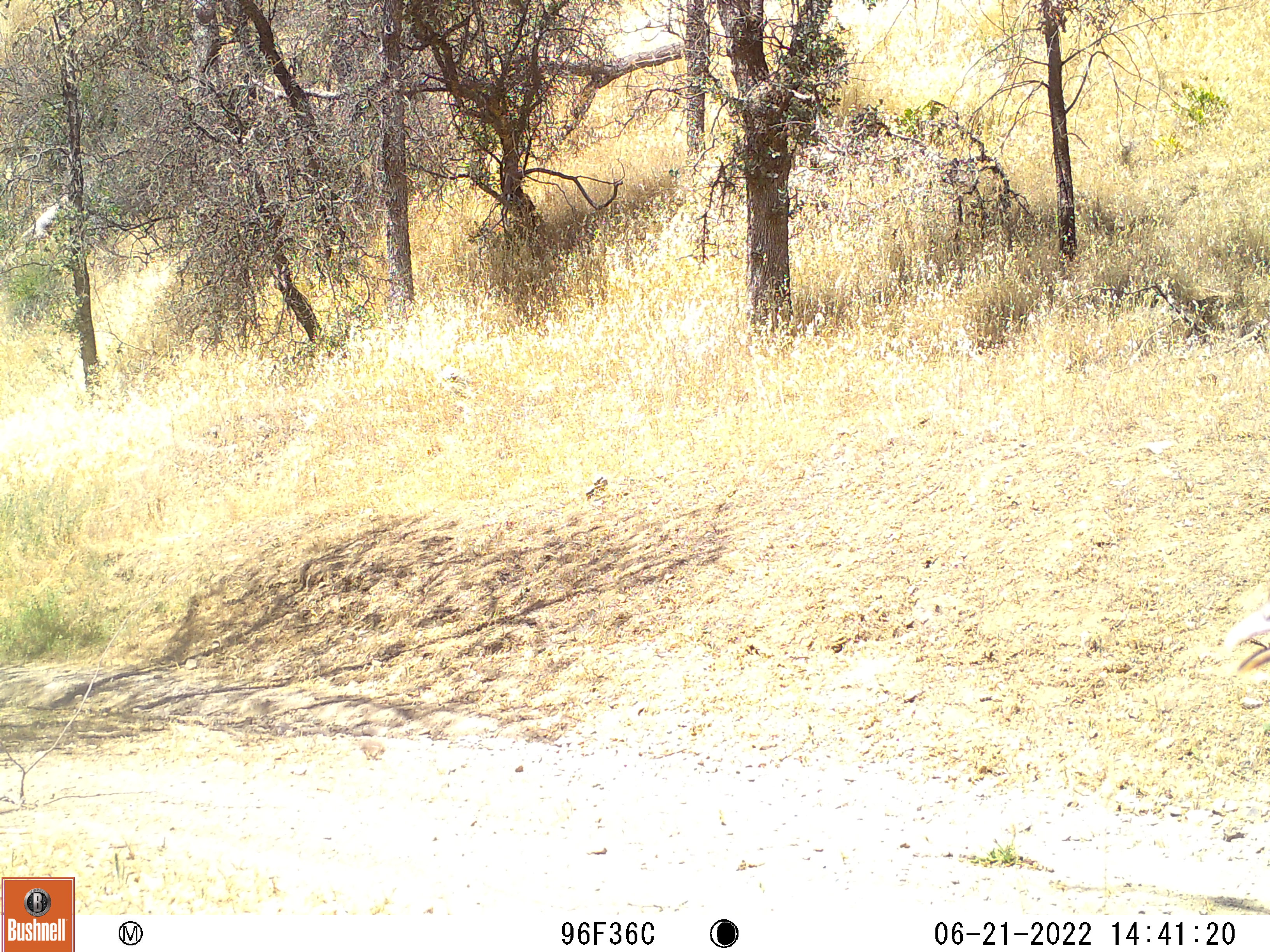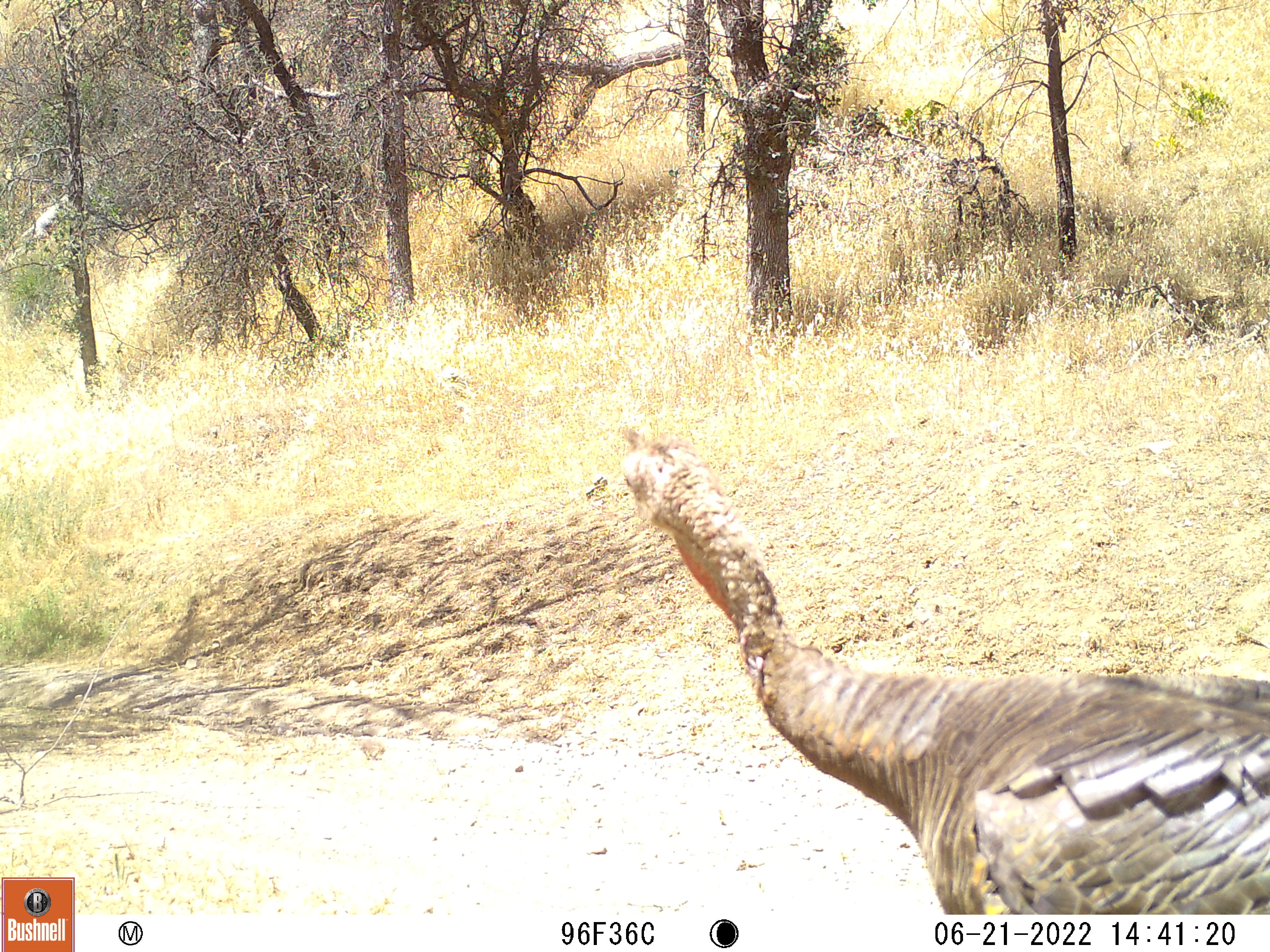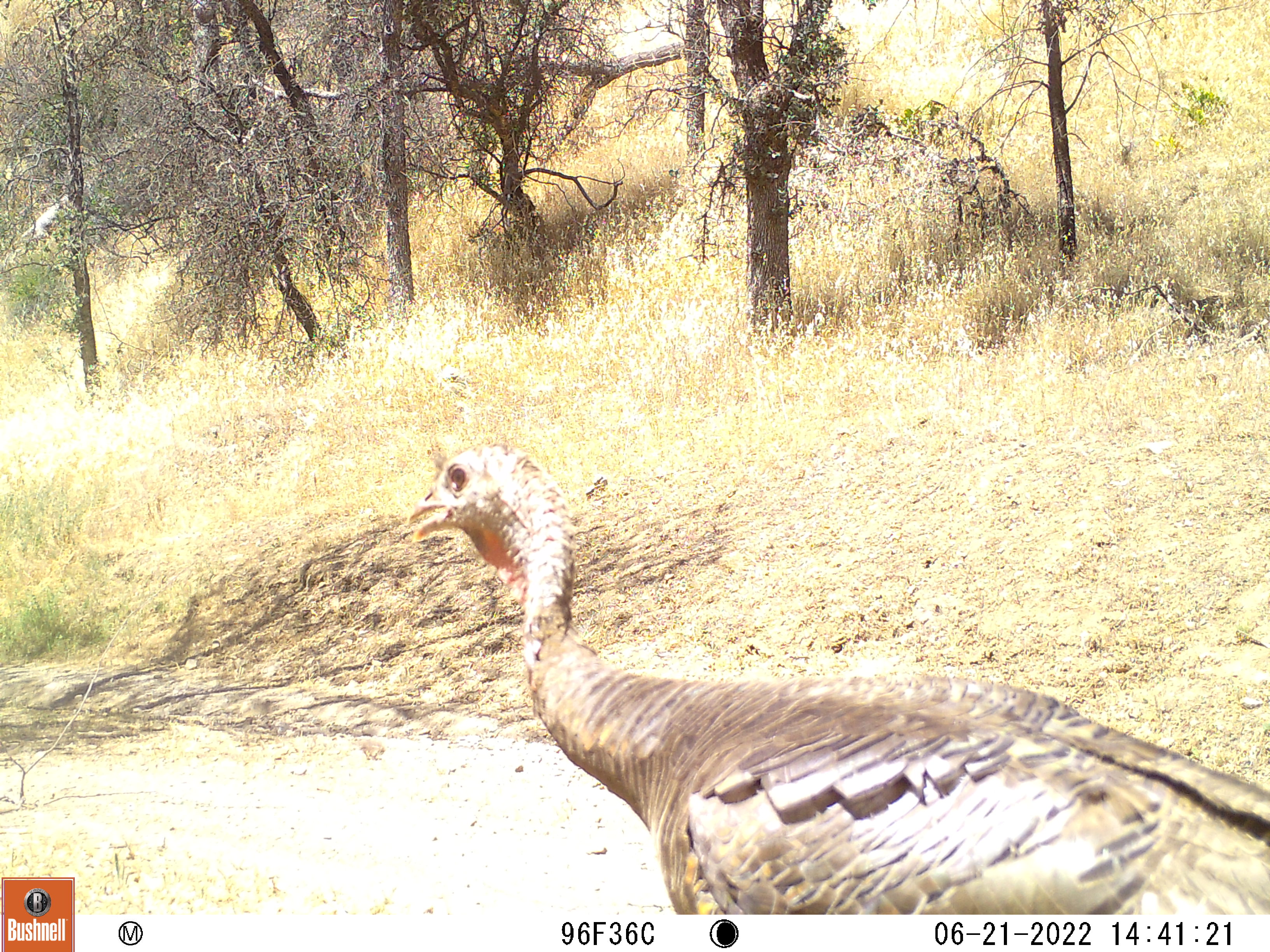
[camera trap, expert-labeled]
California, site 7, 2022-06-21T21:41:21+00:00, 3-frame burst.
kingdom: Animalia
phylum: Chordata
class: Aves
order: Galliformes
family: Phasianidae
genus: Meleagris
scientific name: Meleagris gallopavo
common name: turkey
Turkey (Meleagris gallopavo).